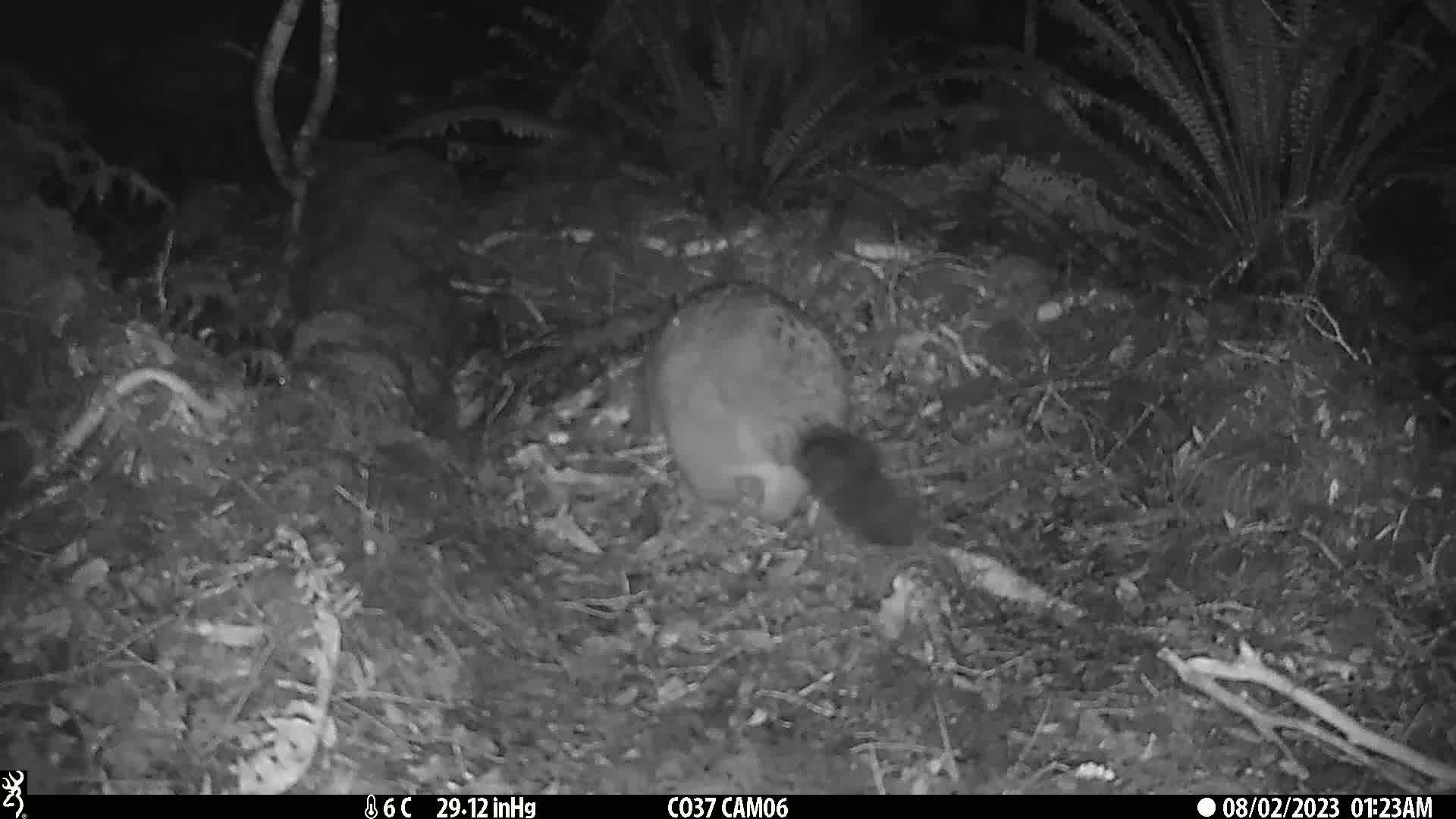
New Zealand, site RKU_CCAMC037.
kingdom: Animalia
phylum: Chordata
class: Mammalia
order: Diprotodontia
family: Phalangeridae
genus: Trichosurus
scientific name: Trichosurus vulpecula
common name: common brushtail possum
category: possum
Possum (common brushtail possum) (Trichosurus vulpecula).